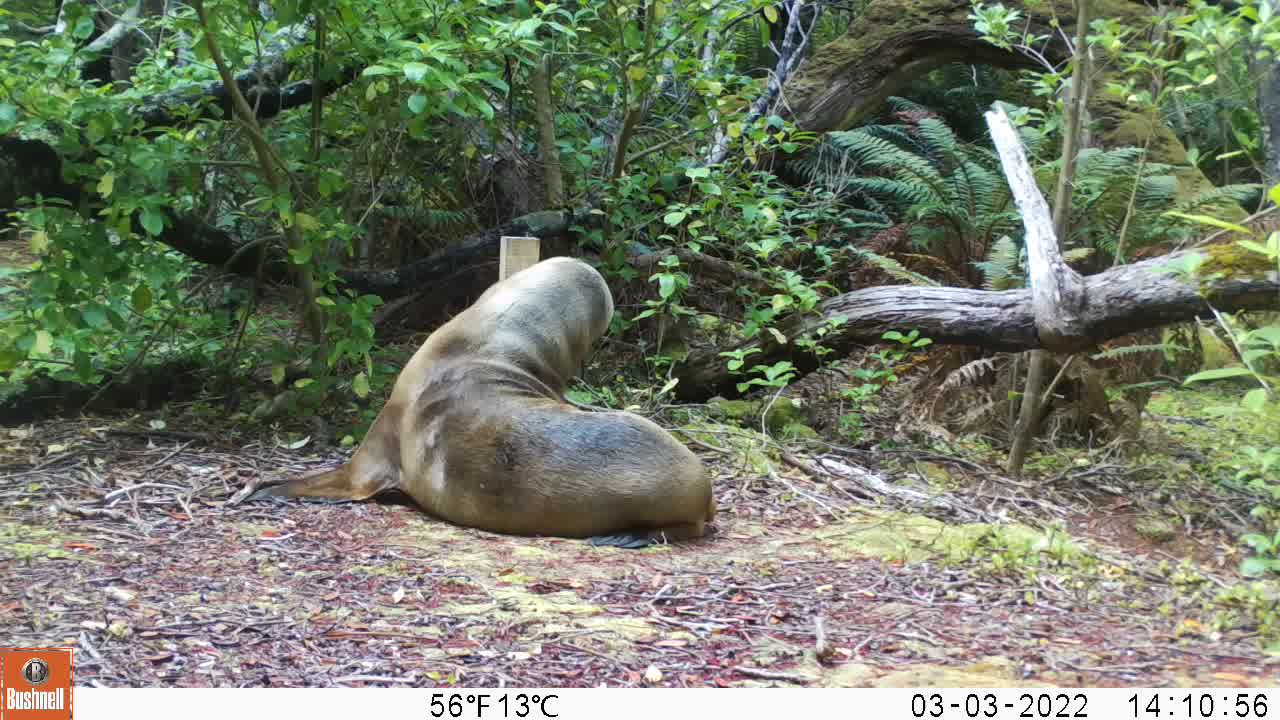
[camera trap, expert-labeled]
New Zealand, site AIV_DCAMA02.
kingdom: Animalia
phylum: Chordata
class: Mammalia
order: Carnivora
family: Otariidae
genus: Phocarctos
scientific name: Phocarctos hookeri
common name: new zealand sea lion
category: sealion